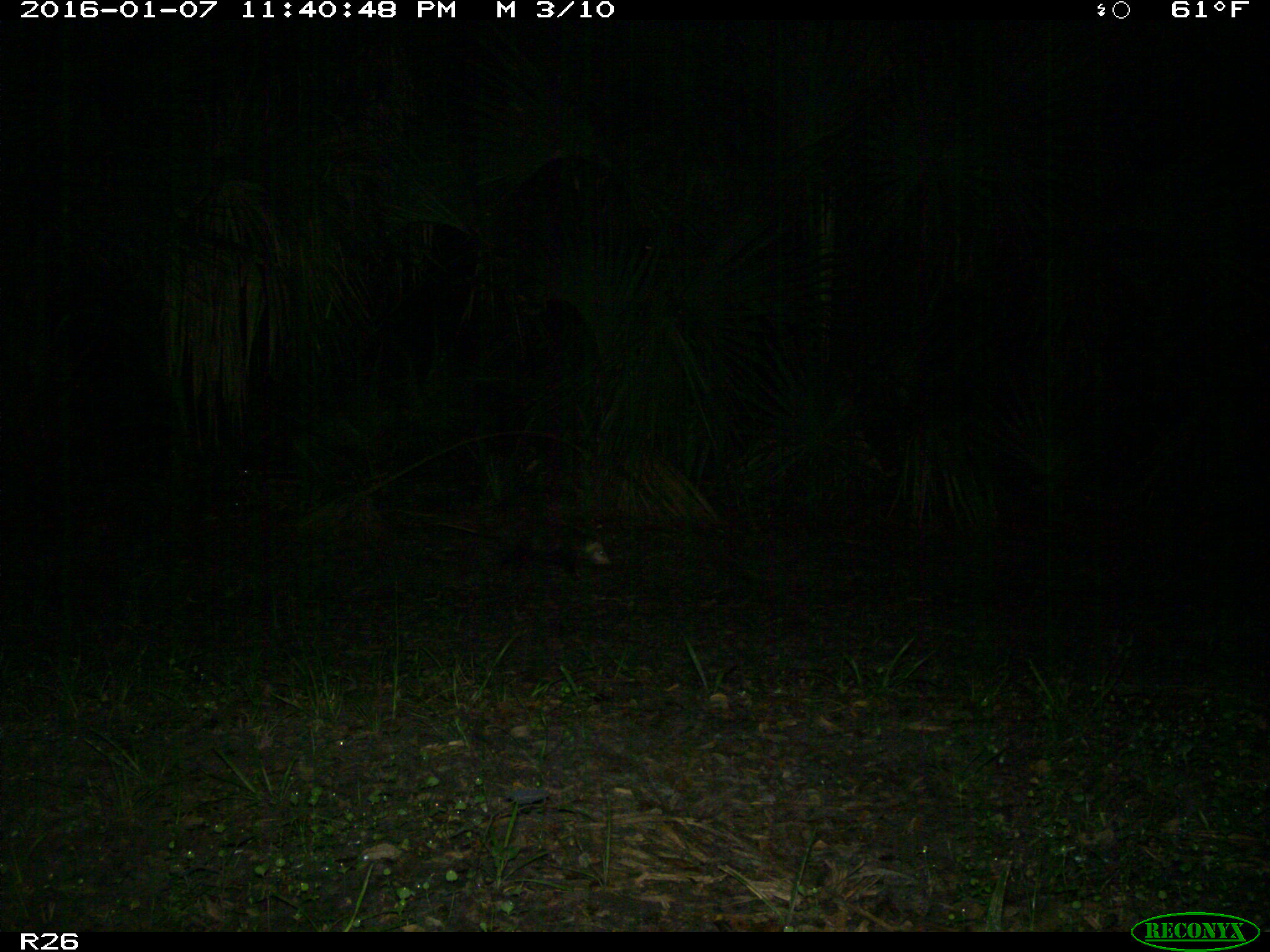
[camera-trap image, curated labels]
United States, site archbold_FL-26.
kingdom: Animalia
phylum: Chordata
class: Mammalia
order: Didelphimorphia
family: Didelphidae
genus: Didelphis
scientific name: Didelphis virginiana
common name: virginia opossum